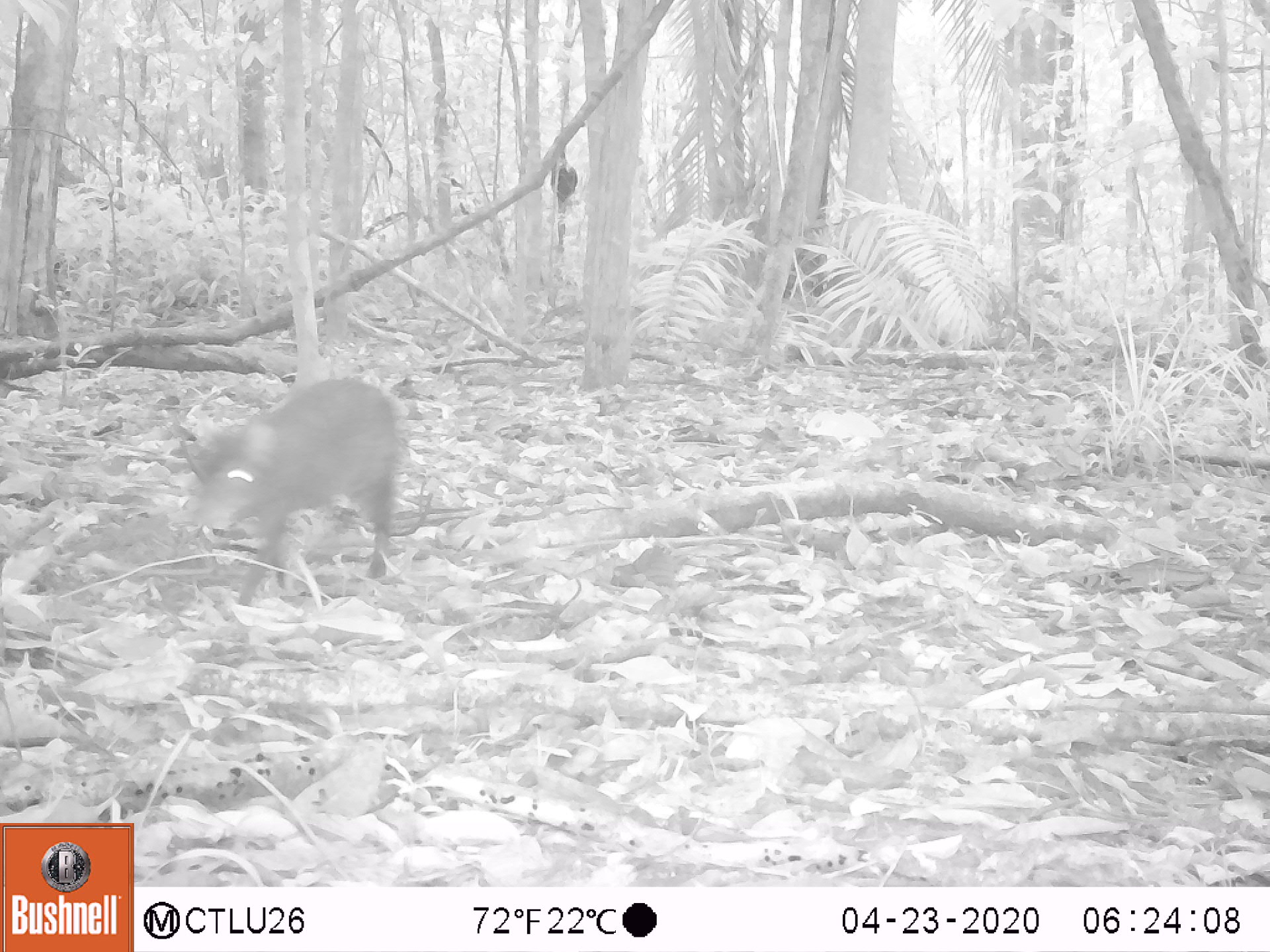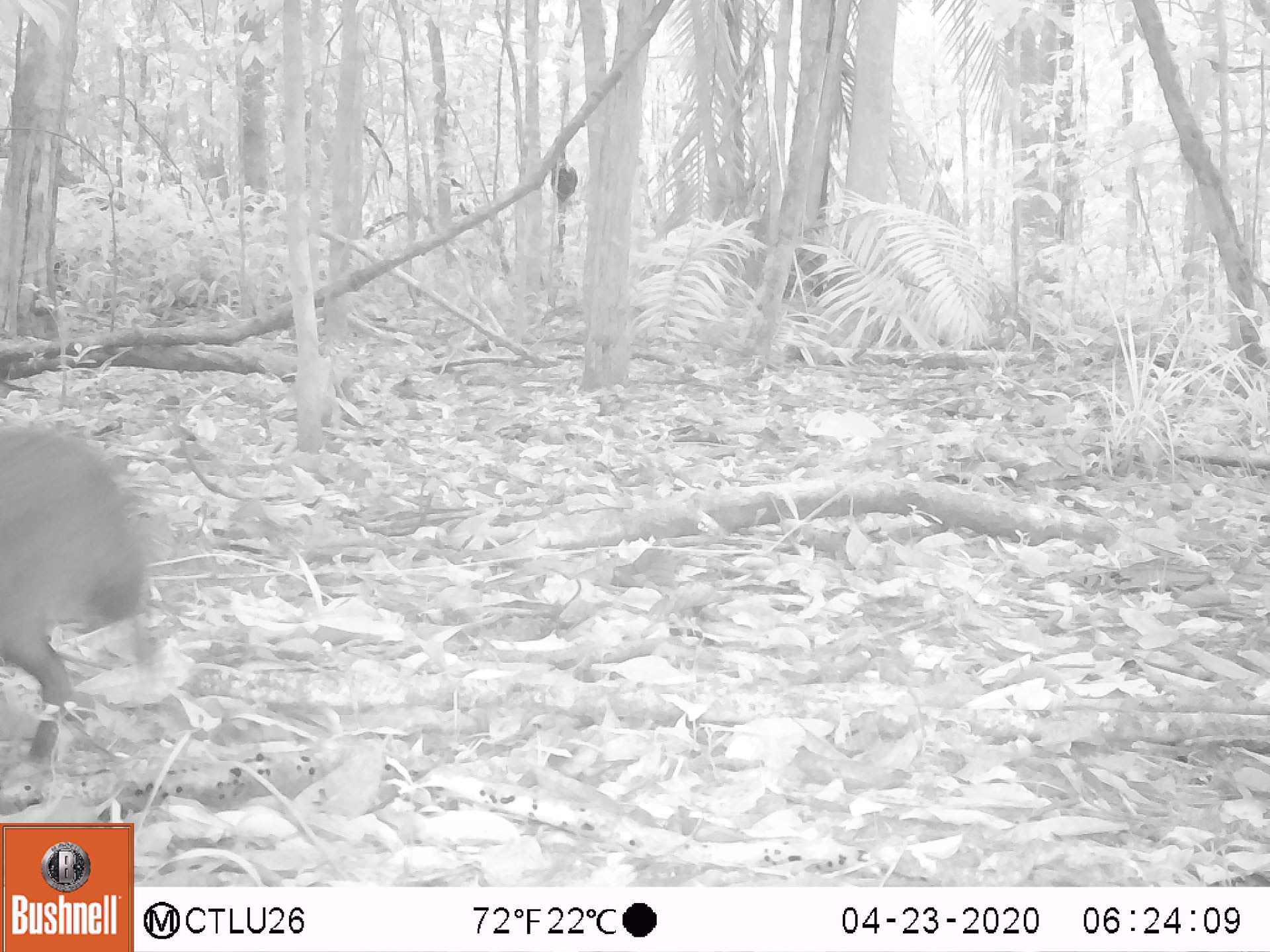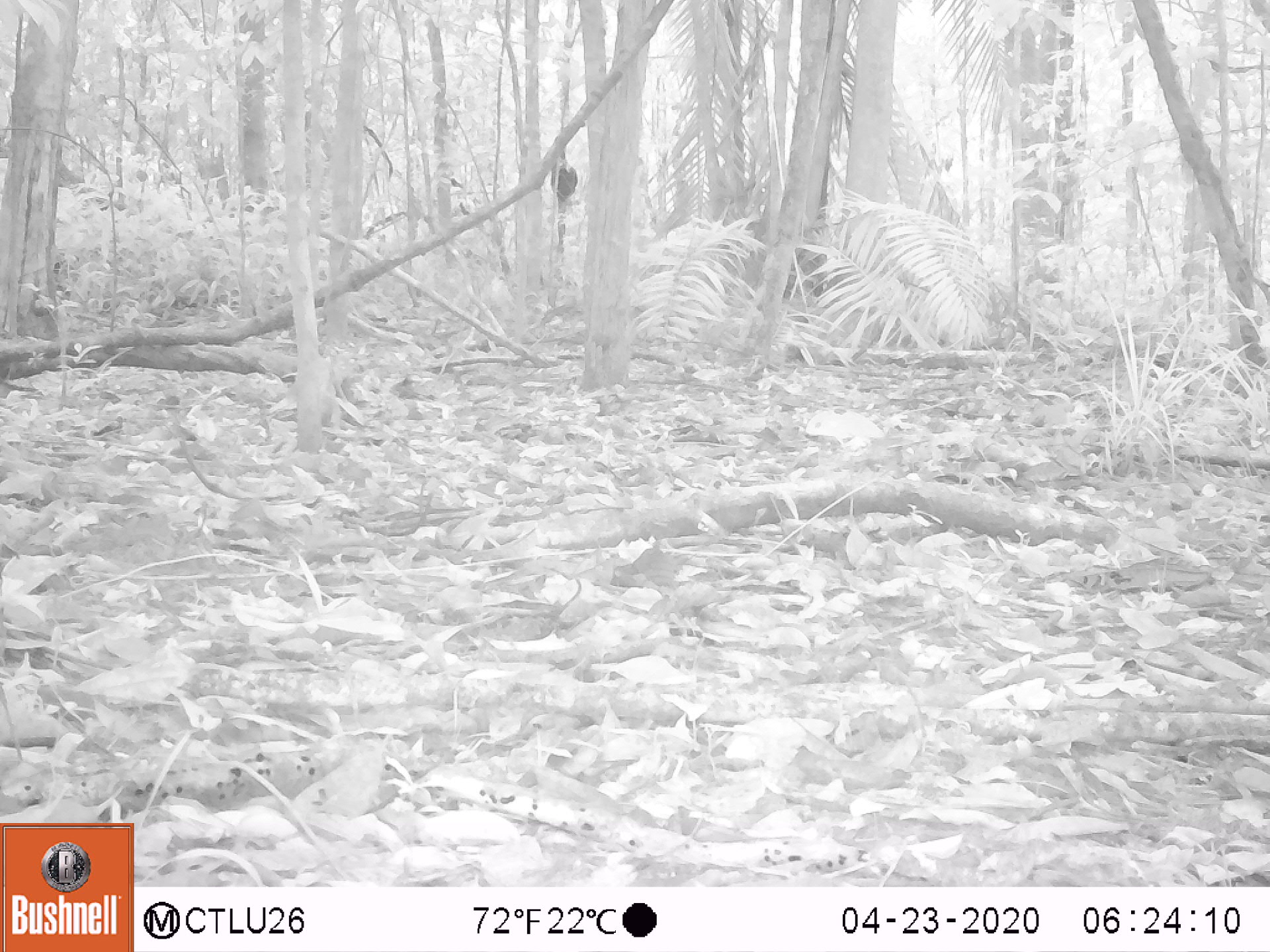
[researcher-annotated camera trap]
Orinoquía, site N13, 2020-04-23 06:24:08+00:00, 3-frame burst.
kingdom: Animalia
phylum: Chordata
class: Mammalia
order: Rodentia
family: Dasyproctidae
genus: Dasyprocta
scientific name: Dasyprocta fuliginosa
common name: black agouti